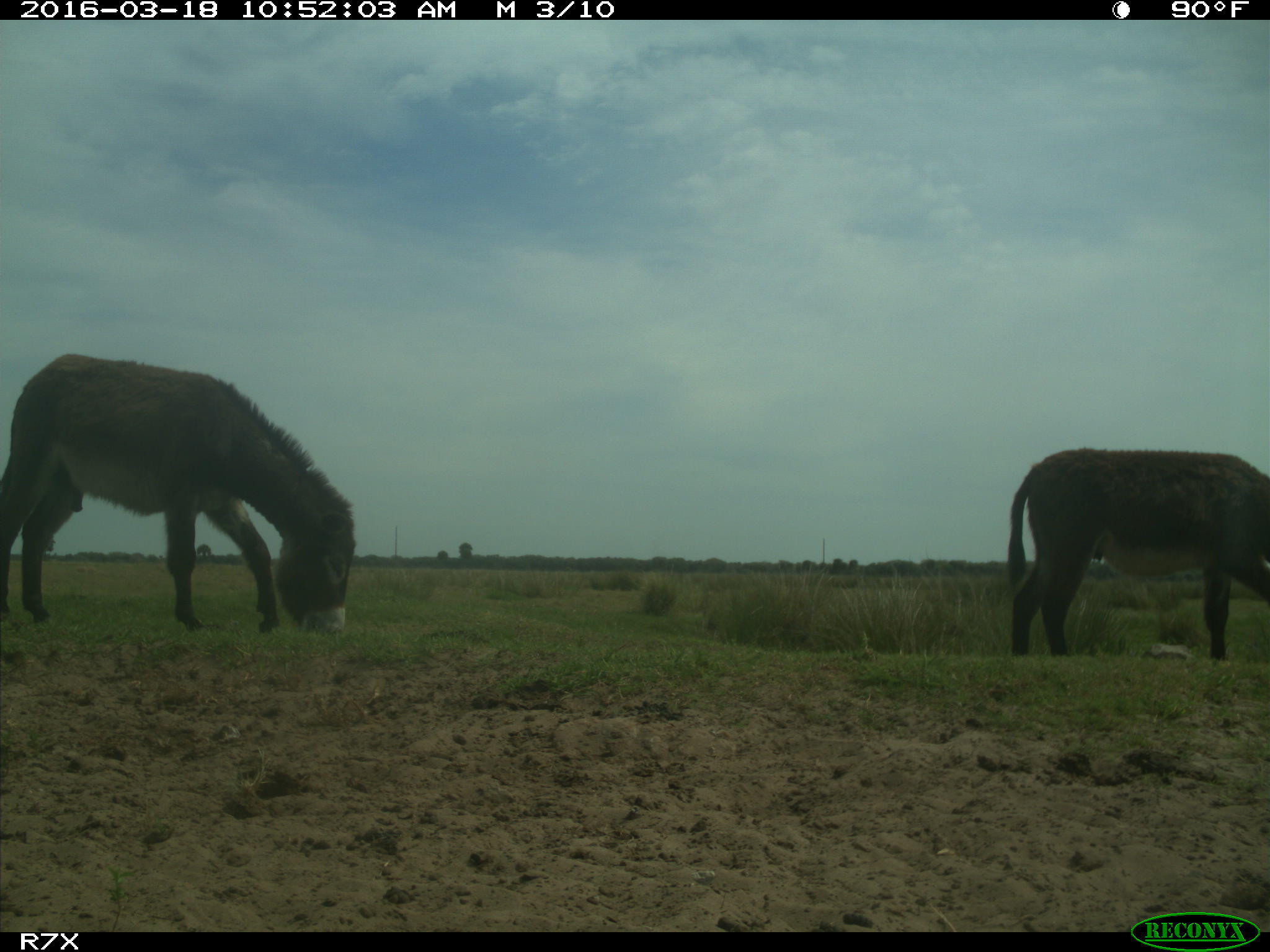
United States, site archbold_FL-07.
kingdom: Animalia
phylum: Chordata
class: Mammalia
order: Perissodactyla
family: Equidae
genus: Equus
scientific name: Equus africanus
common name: african wild ass